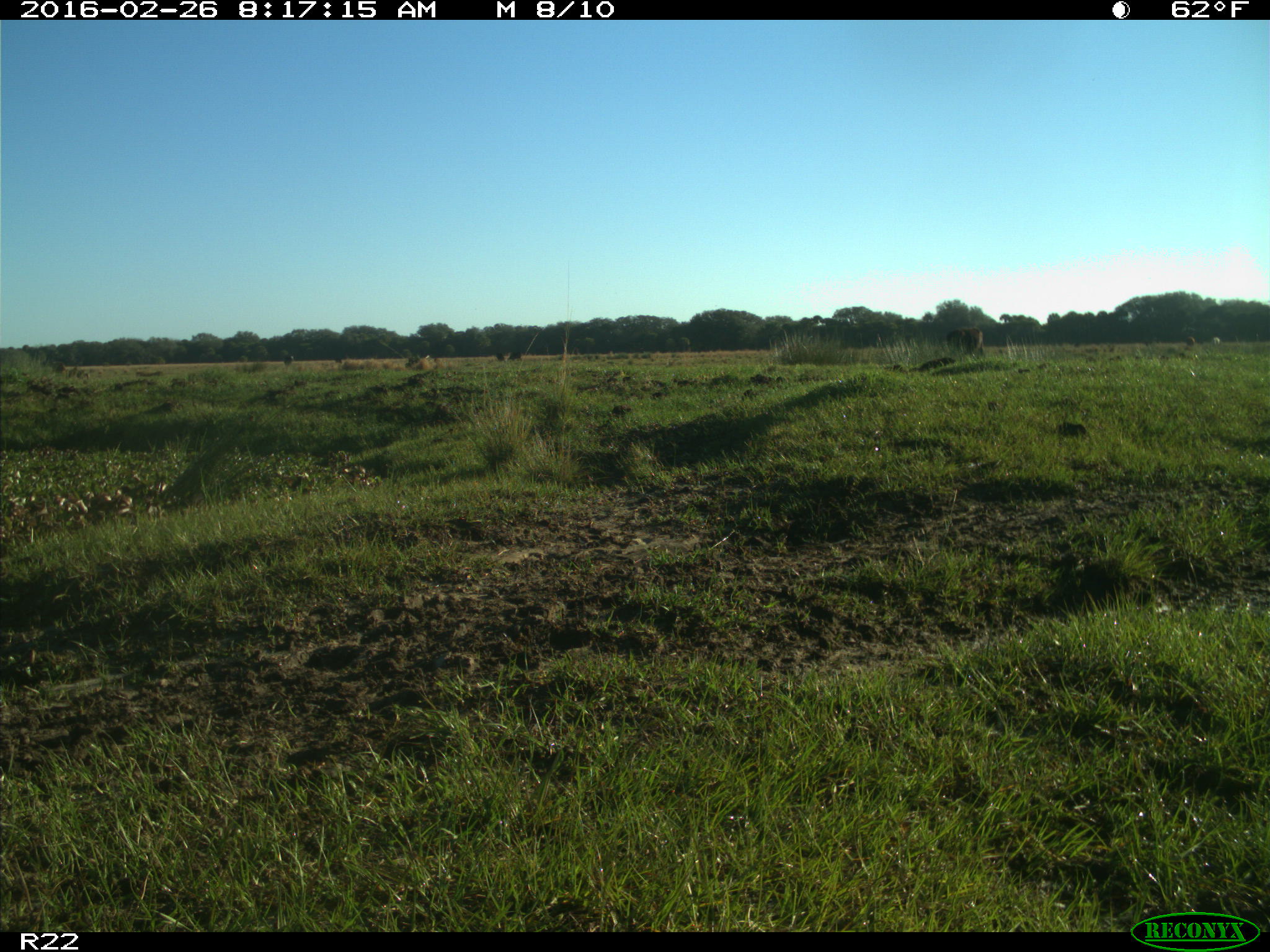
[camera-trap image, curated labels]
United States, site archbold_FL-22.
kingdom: Animalia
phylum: Chordata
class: Mammalia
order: Artiodactyla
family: Bovidae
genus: Bos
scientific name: Bos taurus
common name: domestic cow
Bos taurus (domestic cow).